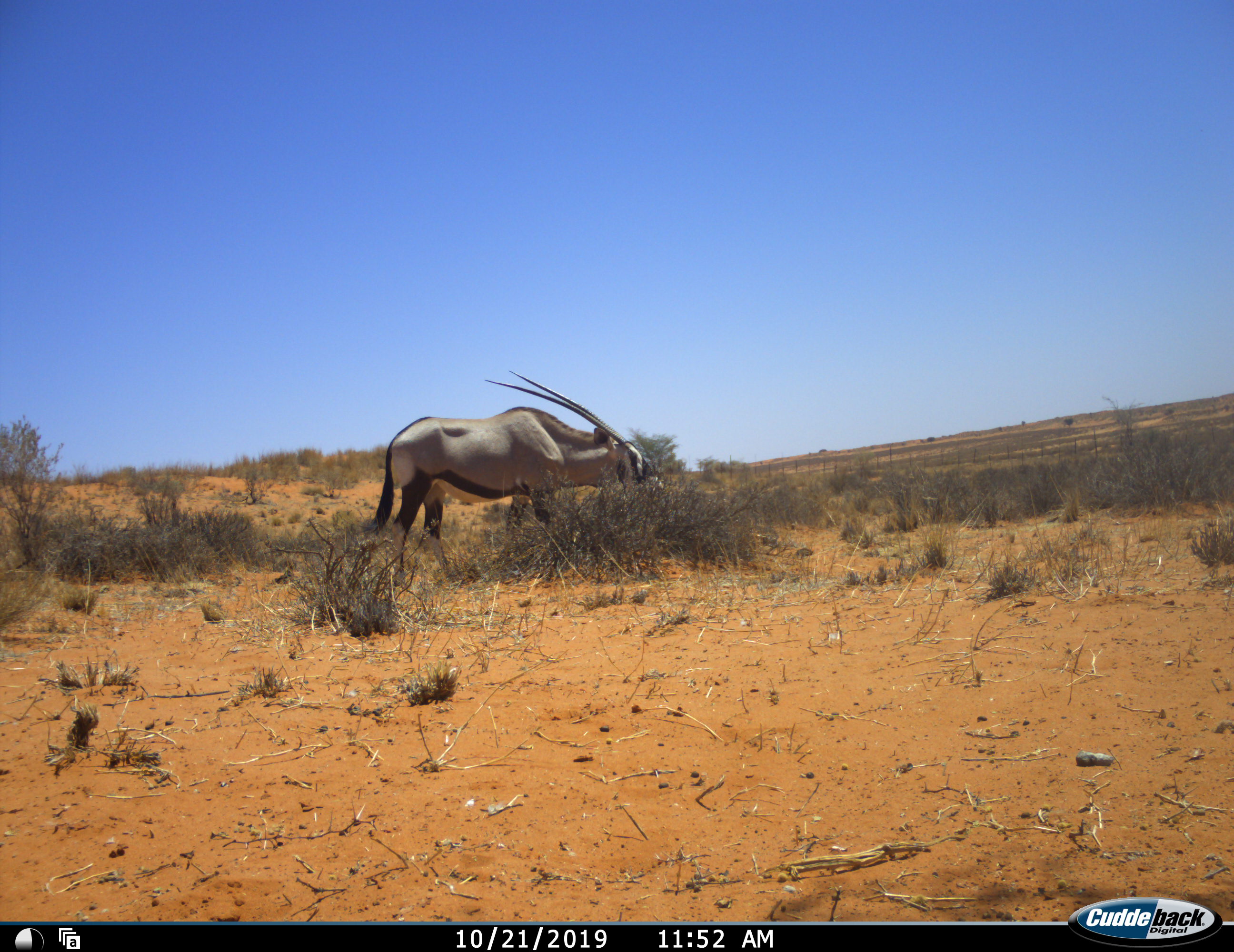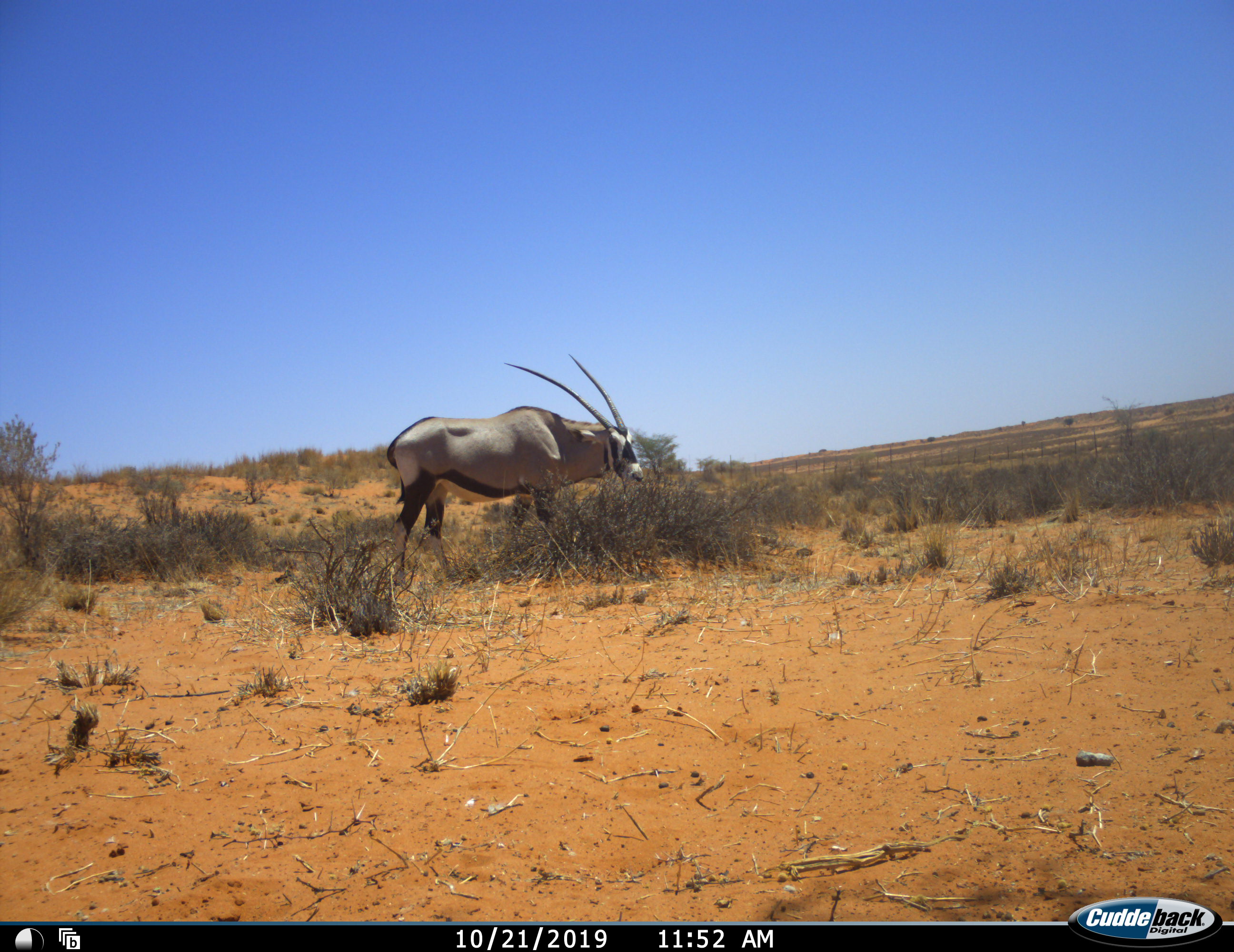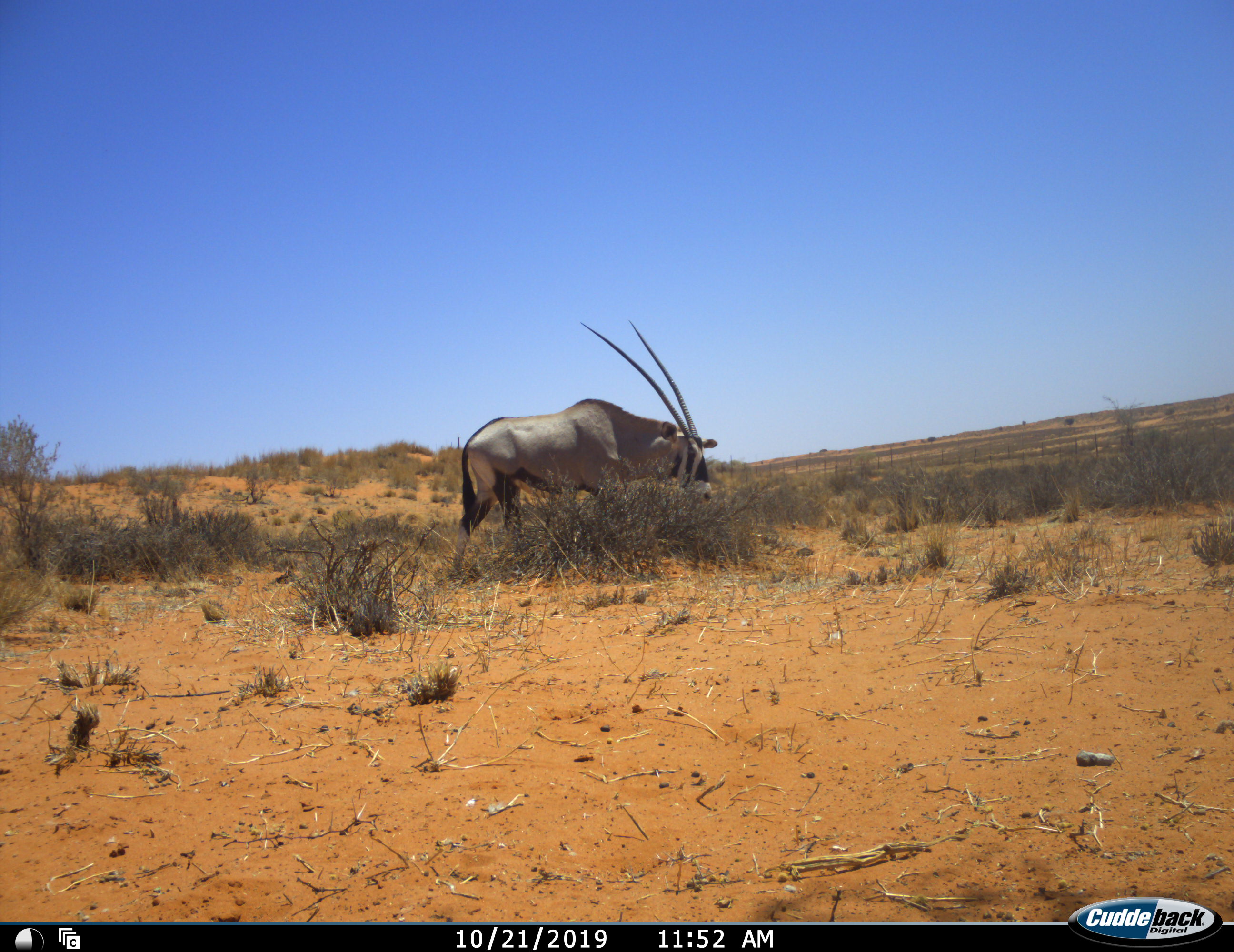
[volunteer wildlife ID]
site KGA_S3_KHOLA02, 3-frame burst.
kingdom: Animalia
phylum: Chordata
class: Mammalia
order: Artiodactyla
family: Bovidae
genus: Oryx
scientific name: Oryx gazella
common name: gemsbok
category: oryx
Oryx (gemsbok) (Oryx gazella), count 1. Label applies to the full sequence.